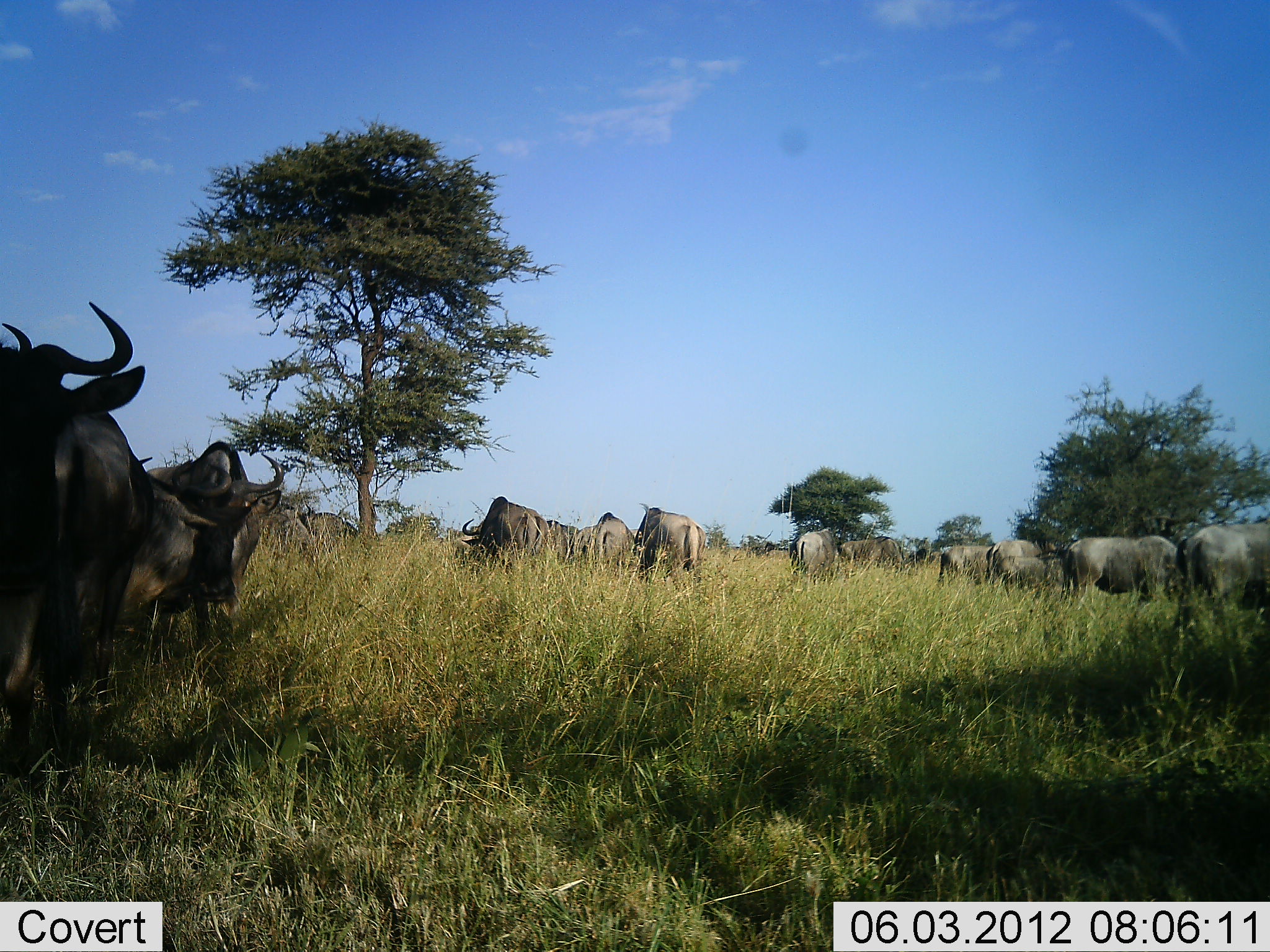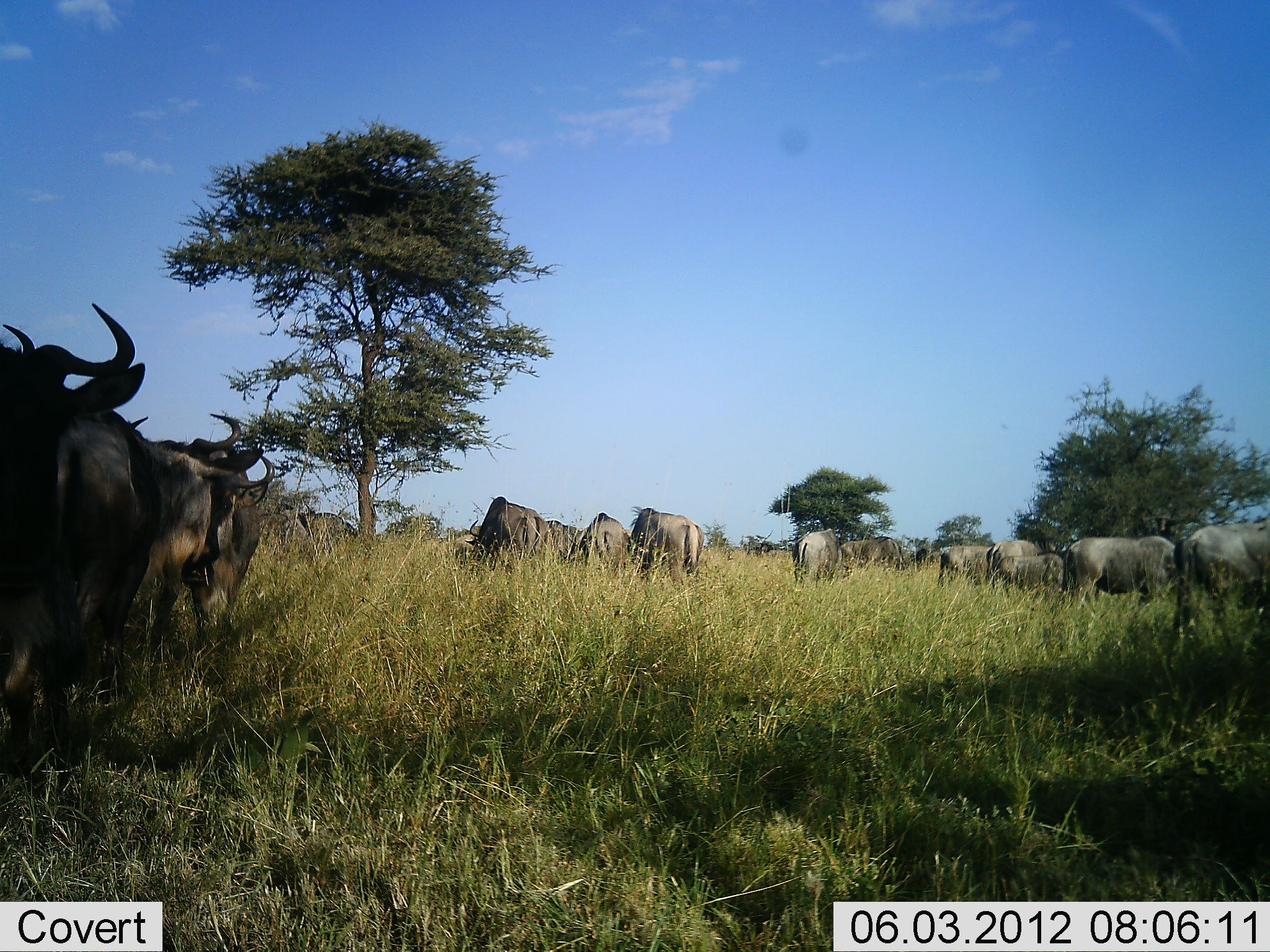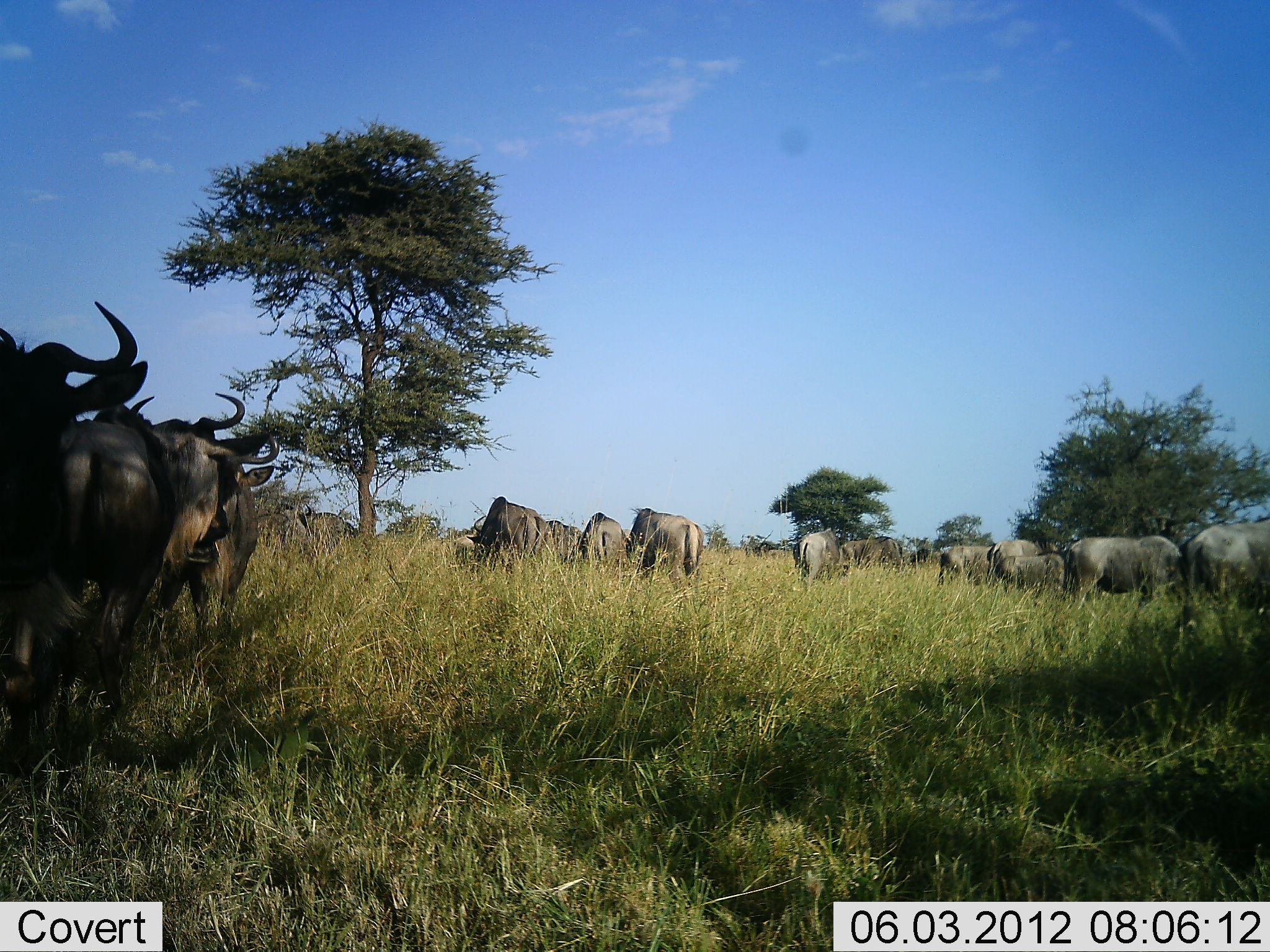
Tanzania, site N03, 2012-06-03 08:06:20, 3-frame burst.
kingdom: Animalia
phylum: Chordata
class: Mammalia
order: Artiodactyla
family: Bovidae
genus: Connochaetes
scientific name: Connochaetes taurinus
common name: blue wildebeest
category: wildebeest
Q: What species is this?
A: Wildebeest (blue wildebeest) (Connochaetes taurinus).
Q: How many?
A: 11-50.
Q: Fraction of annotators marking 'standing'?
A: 70%.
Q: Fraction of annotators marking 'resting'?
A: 0%.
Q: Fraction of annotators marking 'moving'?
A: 0%.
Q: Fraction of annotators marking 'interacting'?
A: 10%.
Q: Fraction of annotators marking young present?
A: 0%.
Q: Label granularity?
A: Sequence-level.